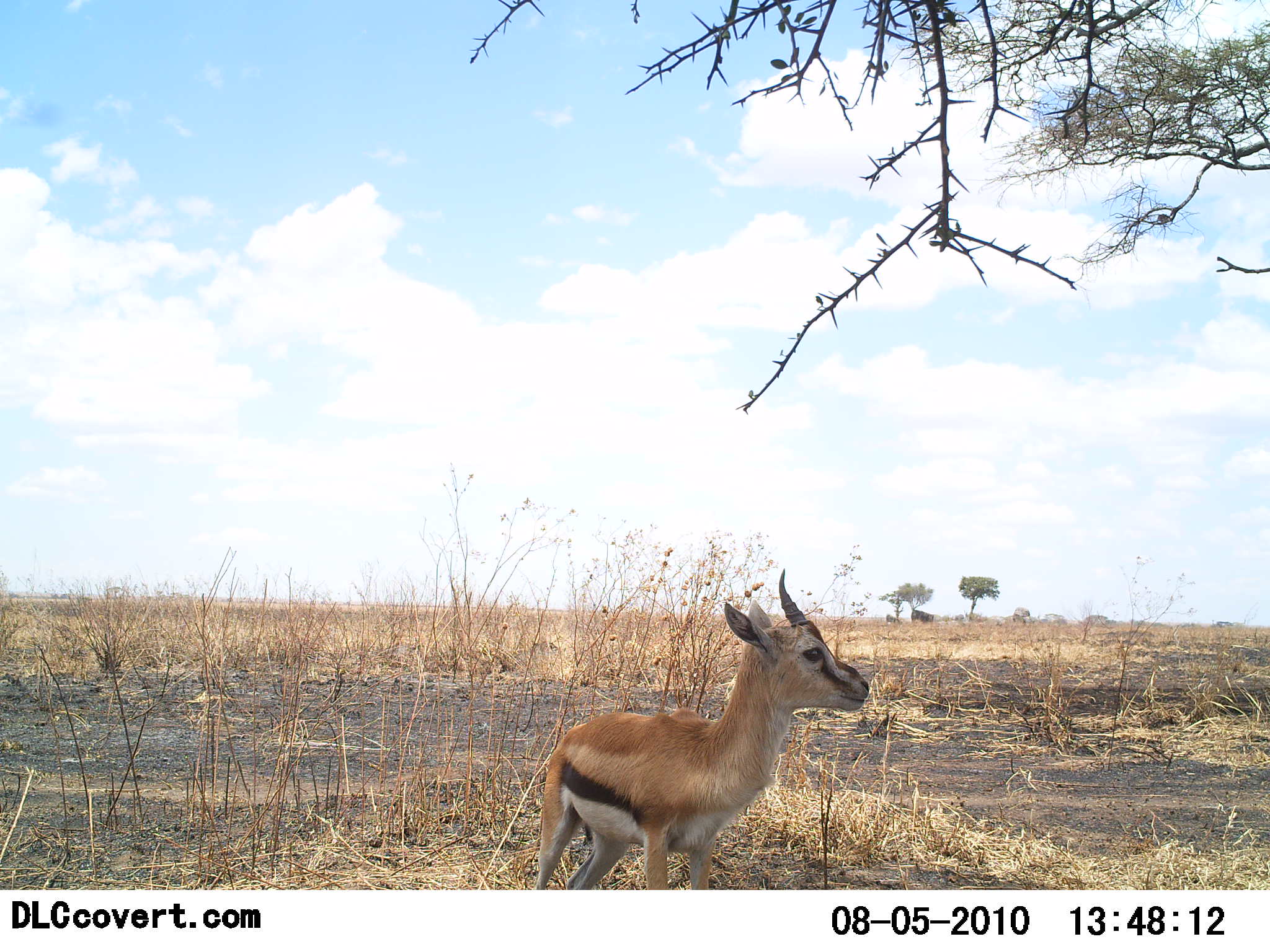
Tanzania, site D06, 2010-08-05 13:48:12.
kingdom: Animalia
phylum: Chordata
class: Mammalia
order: Artiodactyla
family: Bovidae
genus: Eudorcas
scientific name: Eudorcas thomsonii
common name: thomson's gazelle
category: gazellethomsons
Gazellethomsons (thomson's gazelle) (Eudorcas thomsonii), count 1. Behavior (volunteer vote fractions): standing 100%, resting 0%, moving 0%, interacting 0%. Young present (vote fraction): 50%. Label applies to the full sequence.